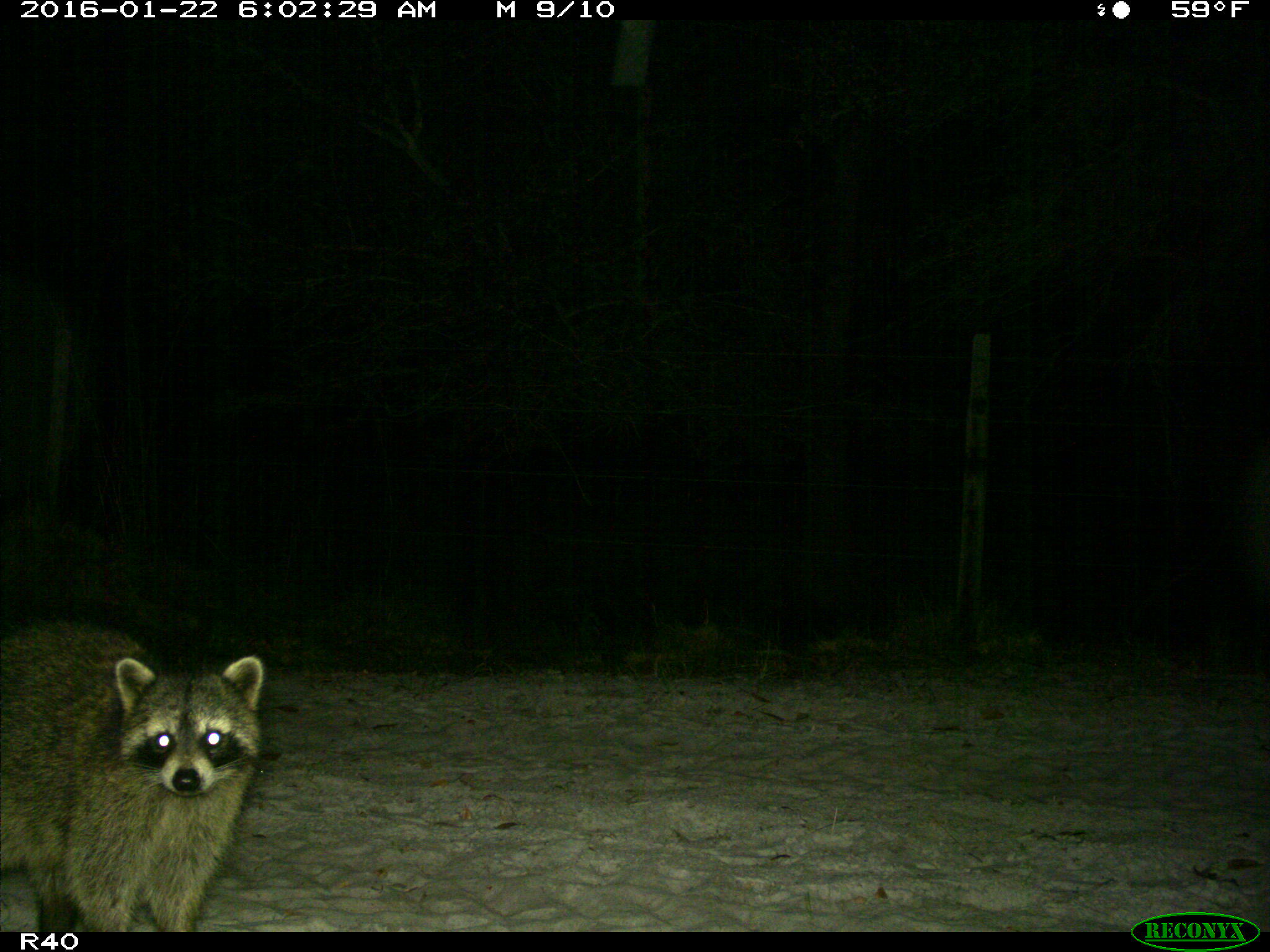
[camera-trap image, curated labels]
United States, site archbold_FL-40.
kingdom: Animalia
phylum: Chordata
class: Mammalia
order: Carnivora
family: Procyonidae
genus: Procyon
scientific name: Procyon lotor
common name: common raccoon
Procyon lotor (common raccoon).